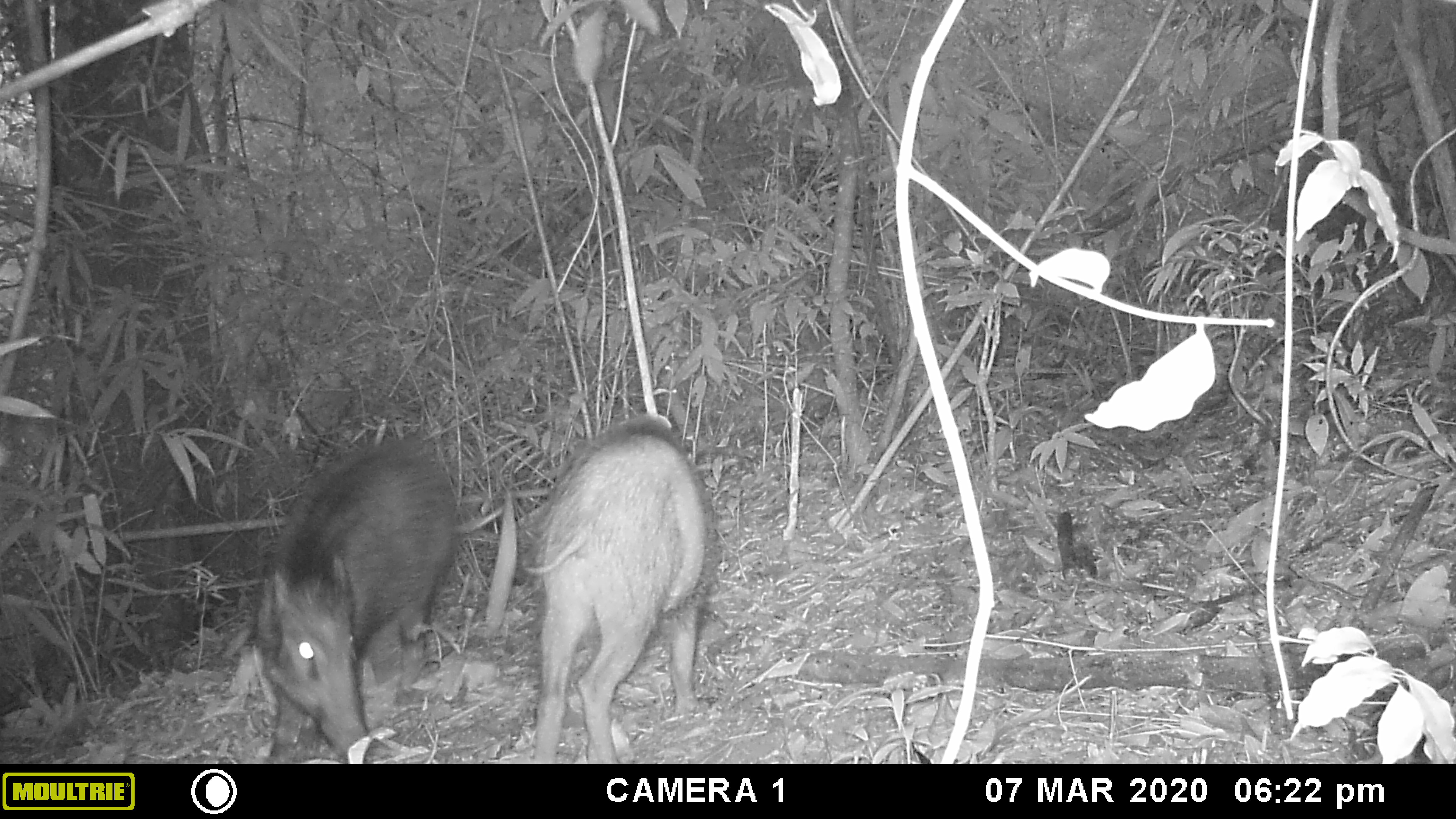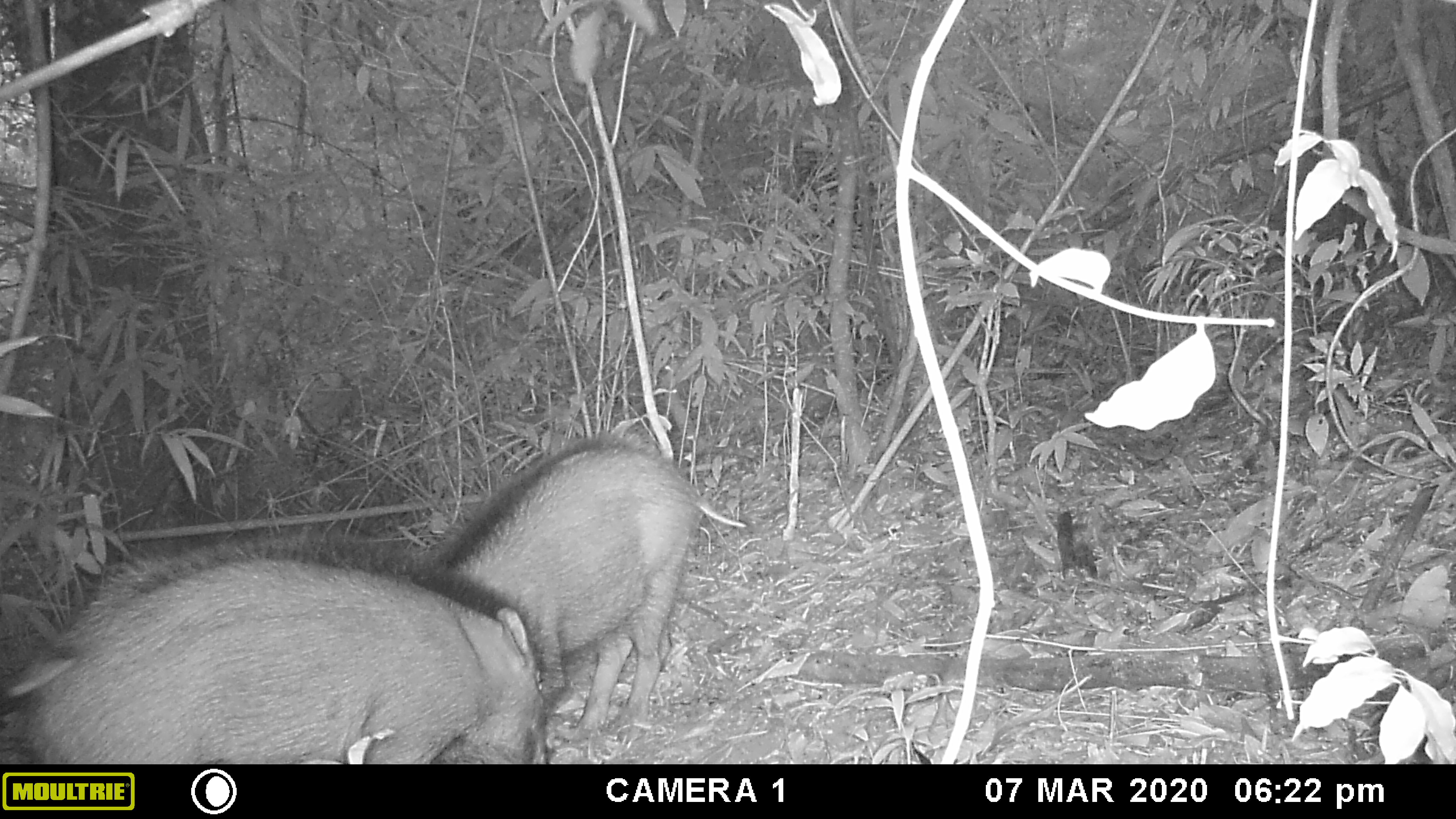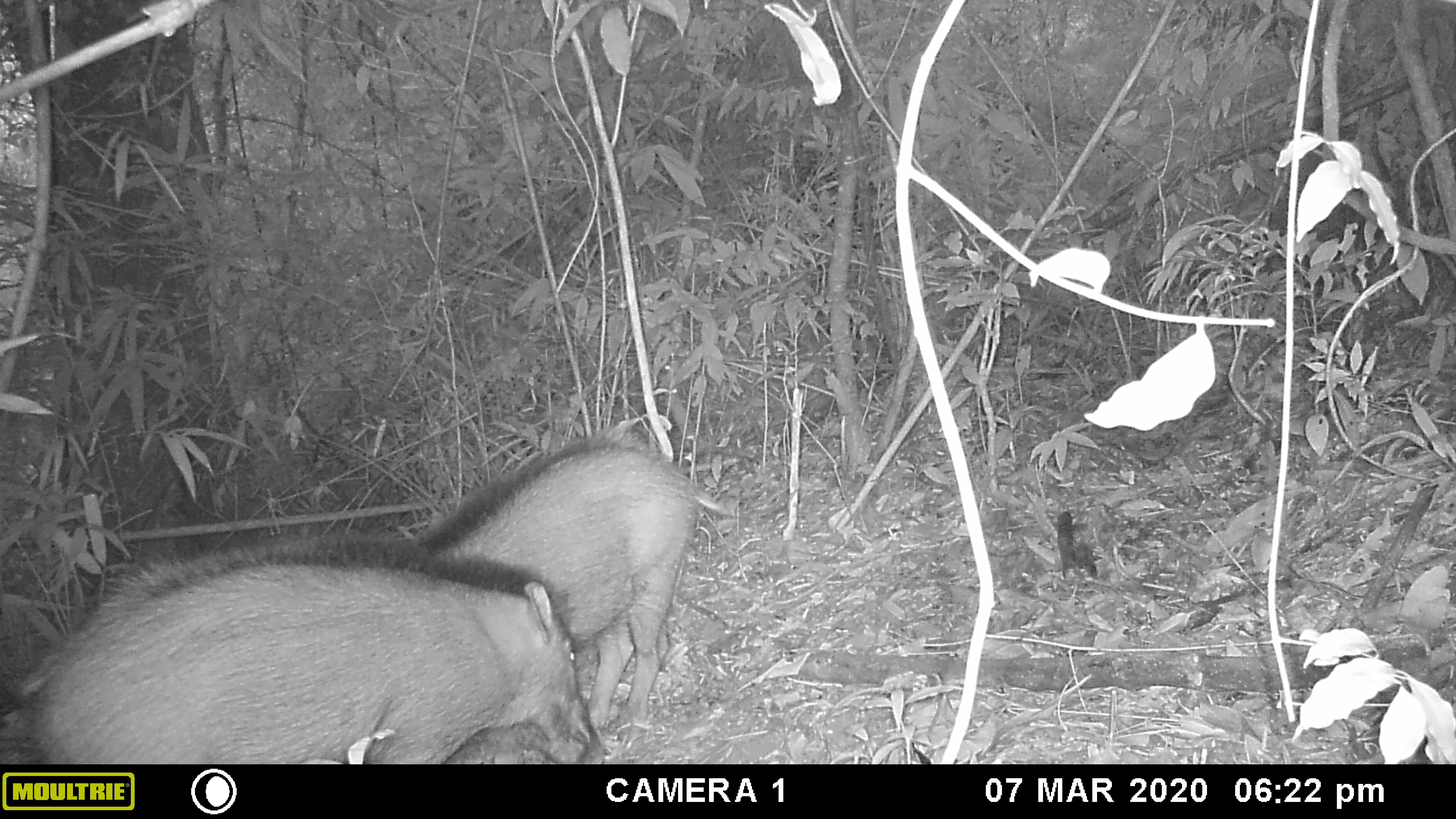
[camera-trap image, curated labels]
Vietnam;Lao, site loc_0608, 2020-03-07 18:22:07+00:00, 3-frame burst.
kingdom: Animalia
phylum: Chordata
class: Mammalia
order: Artiodactyla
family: Suidae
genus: Sus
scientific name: Sus scrofa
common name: eurasian wild pig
Eurasian wild pig (Sus scrofa). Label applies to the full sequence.